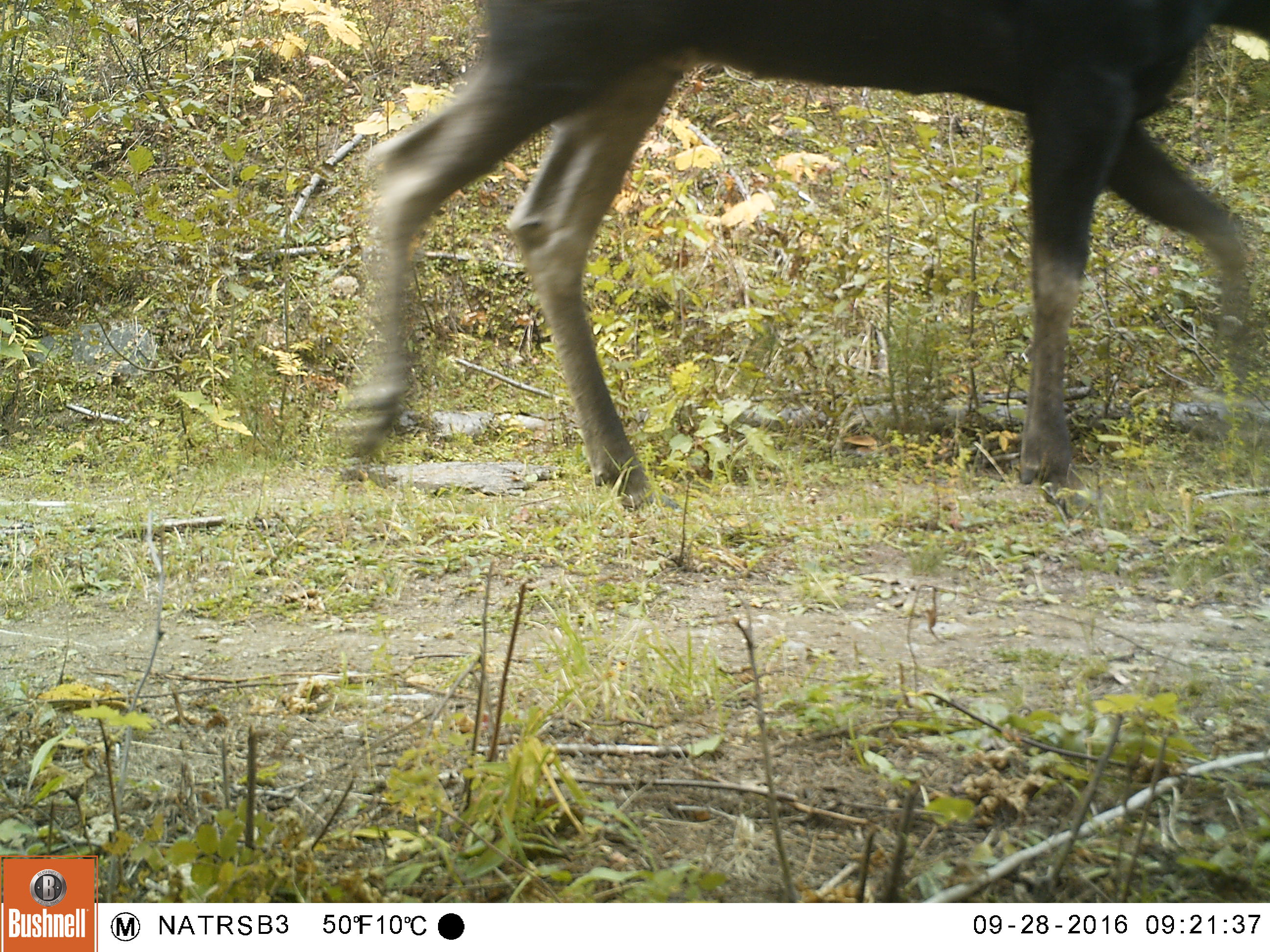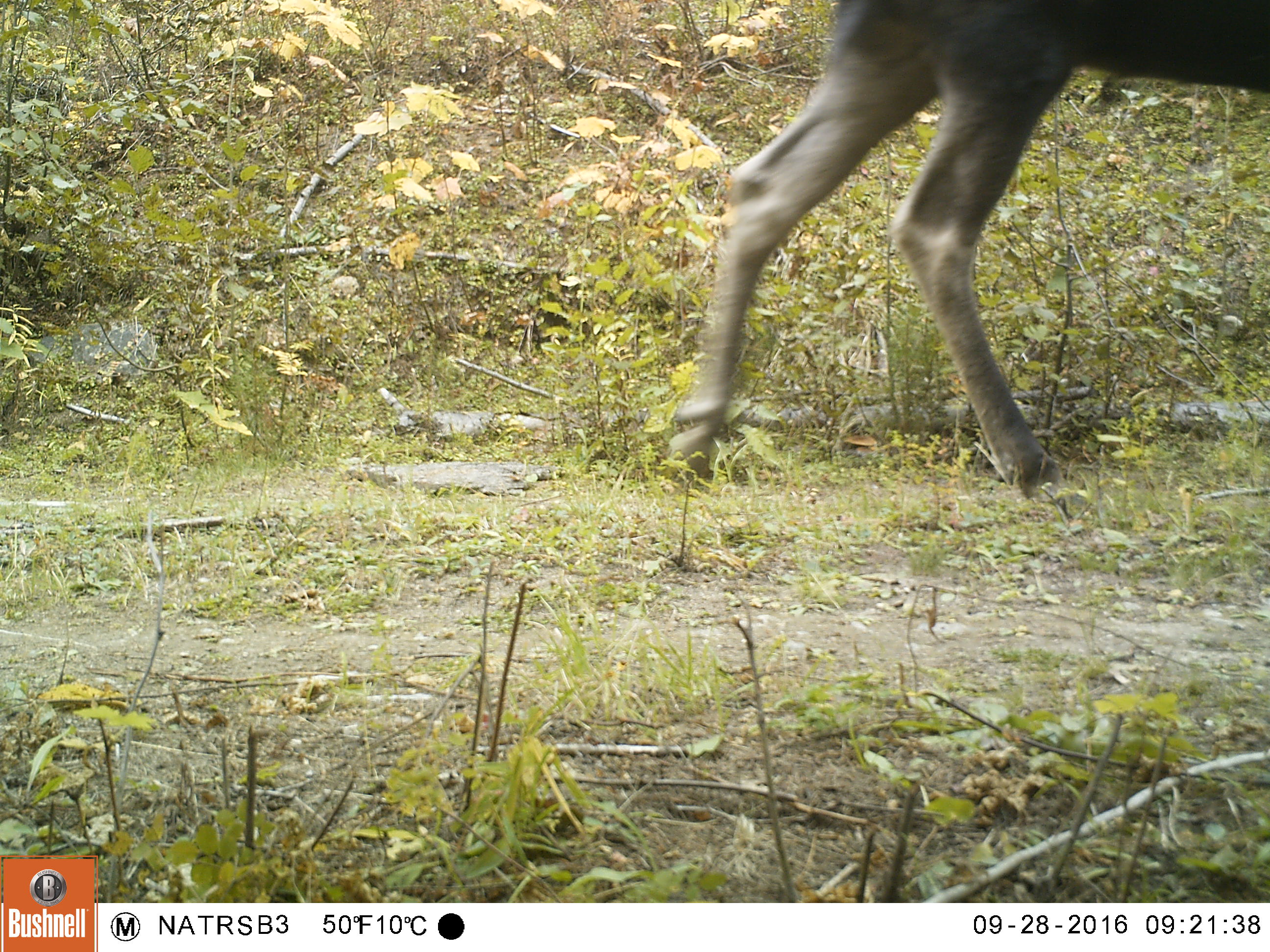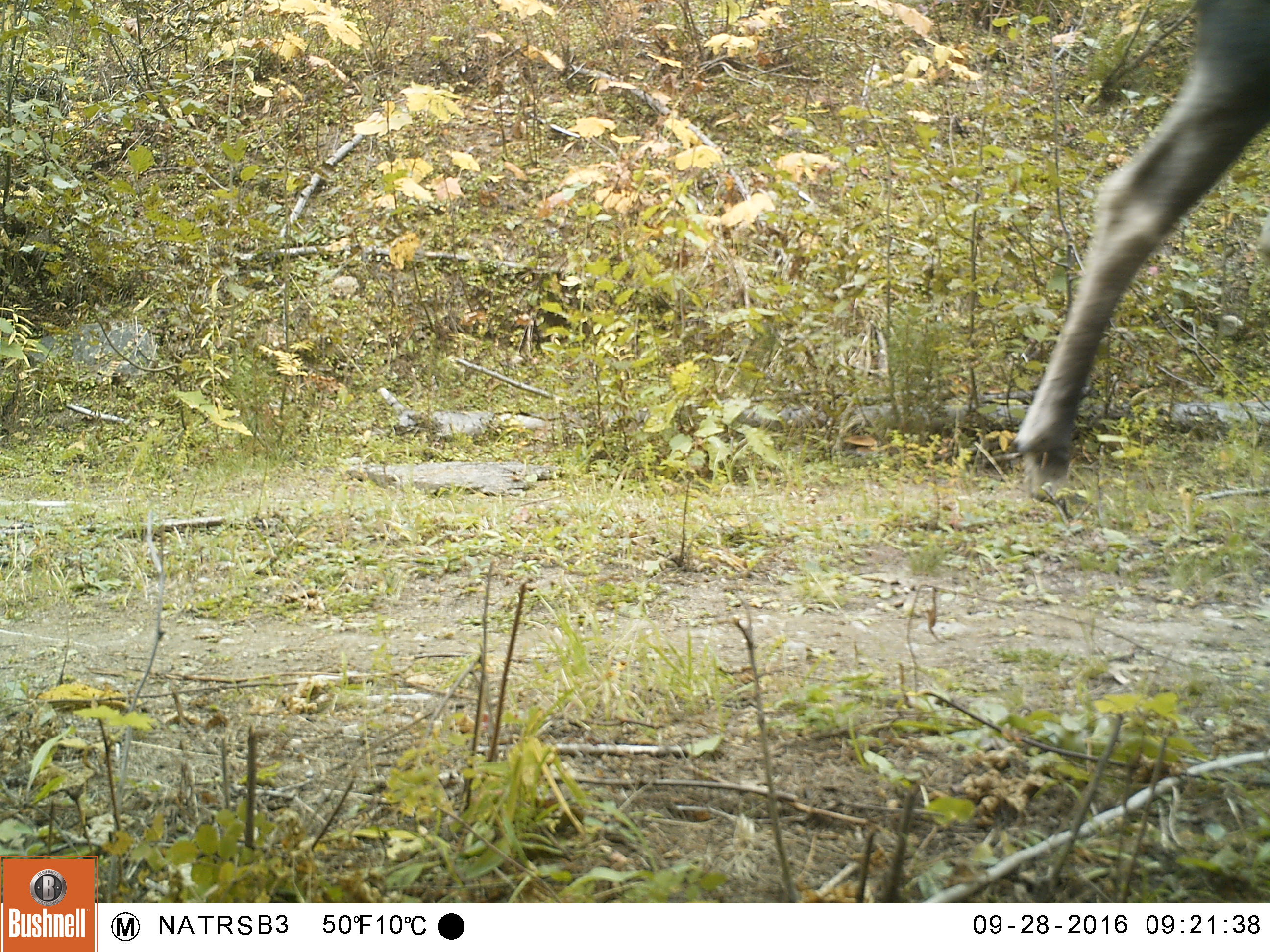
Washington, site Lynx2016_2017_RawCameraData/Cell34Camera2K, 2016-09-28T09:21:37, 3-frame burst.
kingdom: Animalia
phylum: Chordata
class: Mammalia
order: Artiodactyla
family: Cervidae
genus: Alces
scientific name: Alces alces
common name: moose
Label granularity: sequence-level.